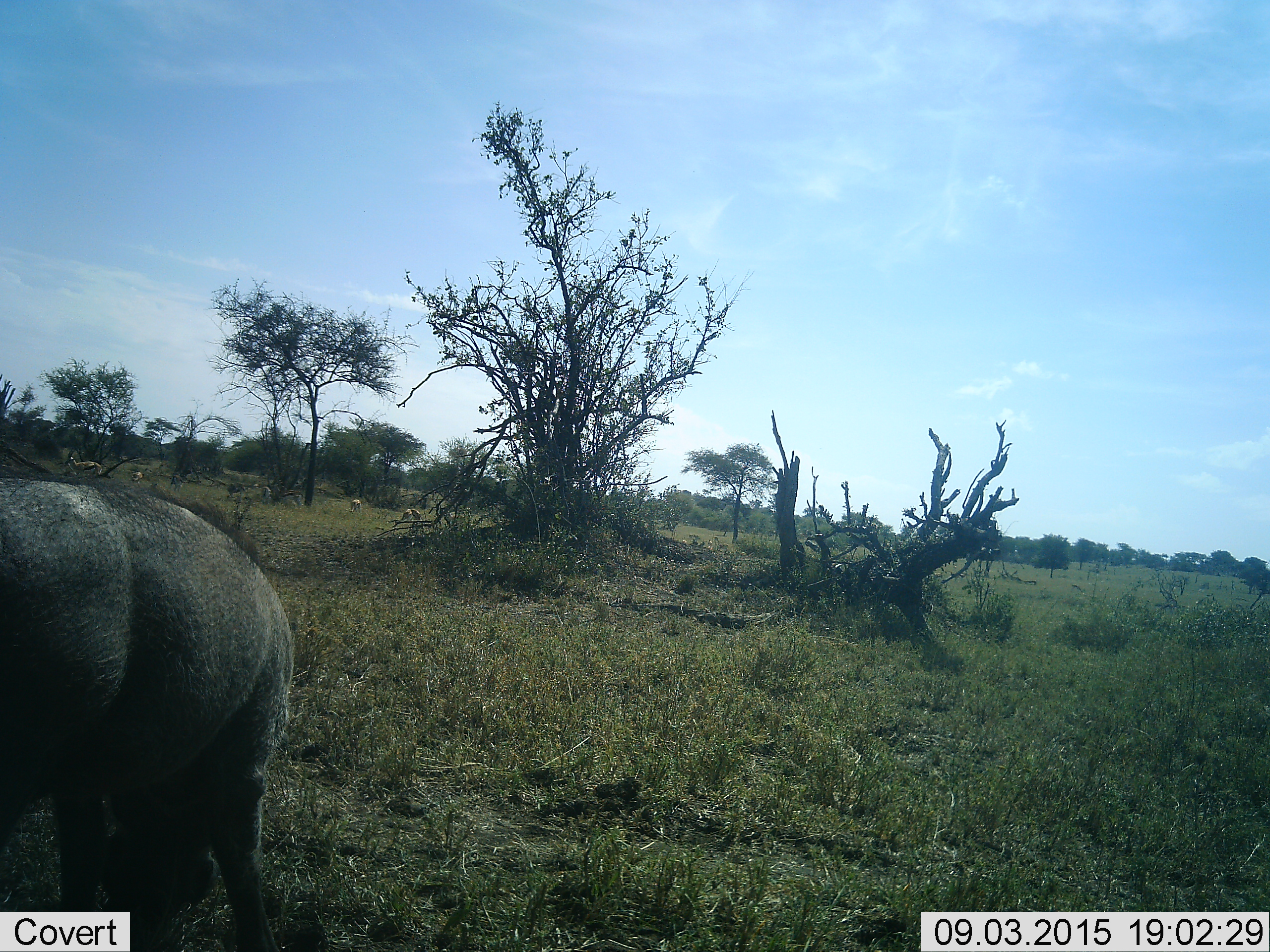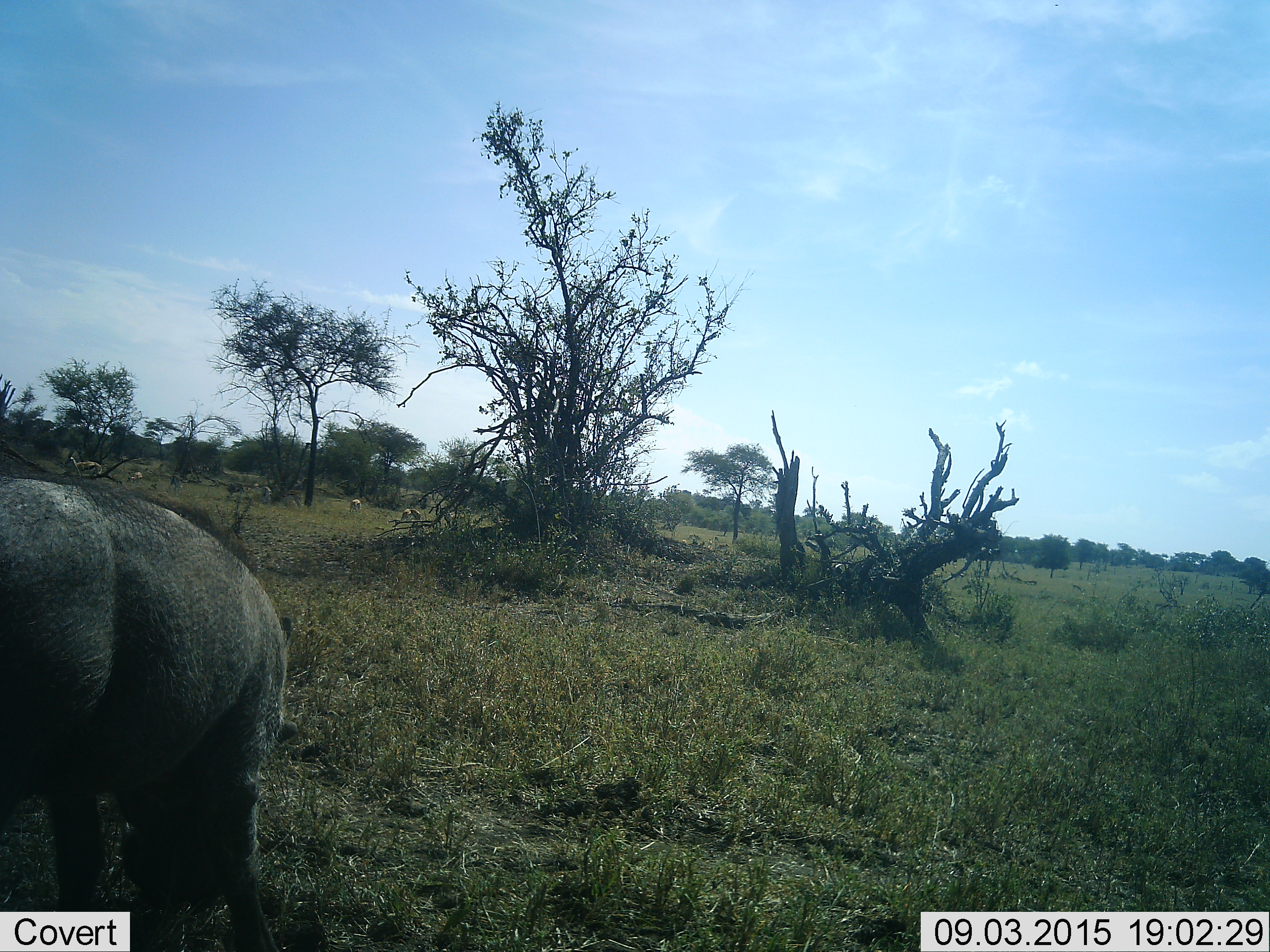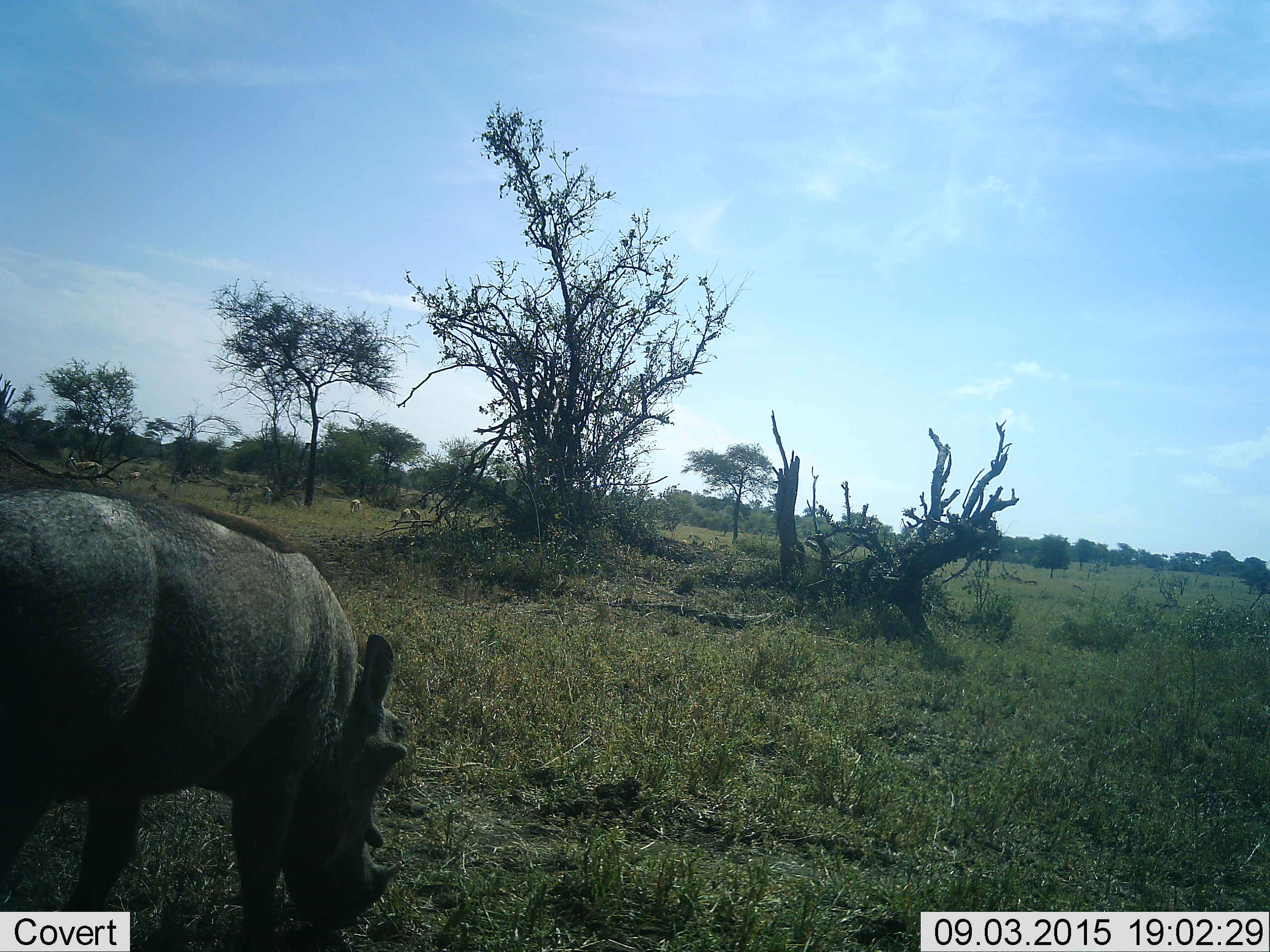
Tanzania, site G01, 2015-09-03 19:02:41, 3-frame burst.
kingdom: Animalia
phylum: Chordata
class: Mammalia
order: Artiodactyla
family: Suidae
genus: Phacochoerus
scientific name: Phacochoerus africanus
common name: warthog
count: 1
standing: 42%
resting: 0%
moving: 0%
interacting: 0%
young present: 0%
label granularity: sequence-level